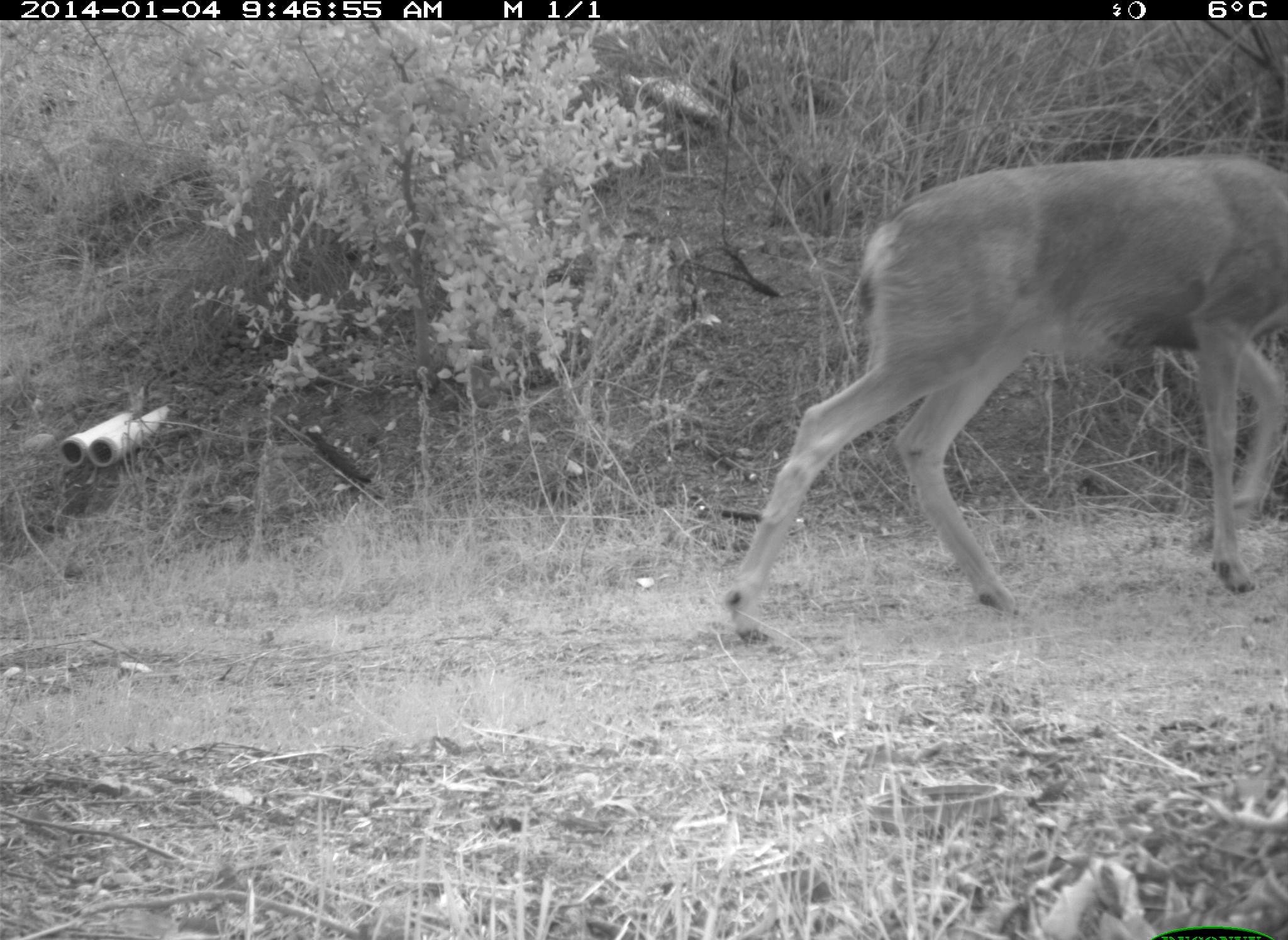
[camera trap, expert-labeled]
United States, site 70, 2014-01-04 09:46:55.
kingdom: Animalia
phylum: Chordata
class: Mammalia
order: Artiodactyla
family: Cervidae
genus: Odocoileus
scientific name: Odocoileus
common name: deer